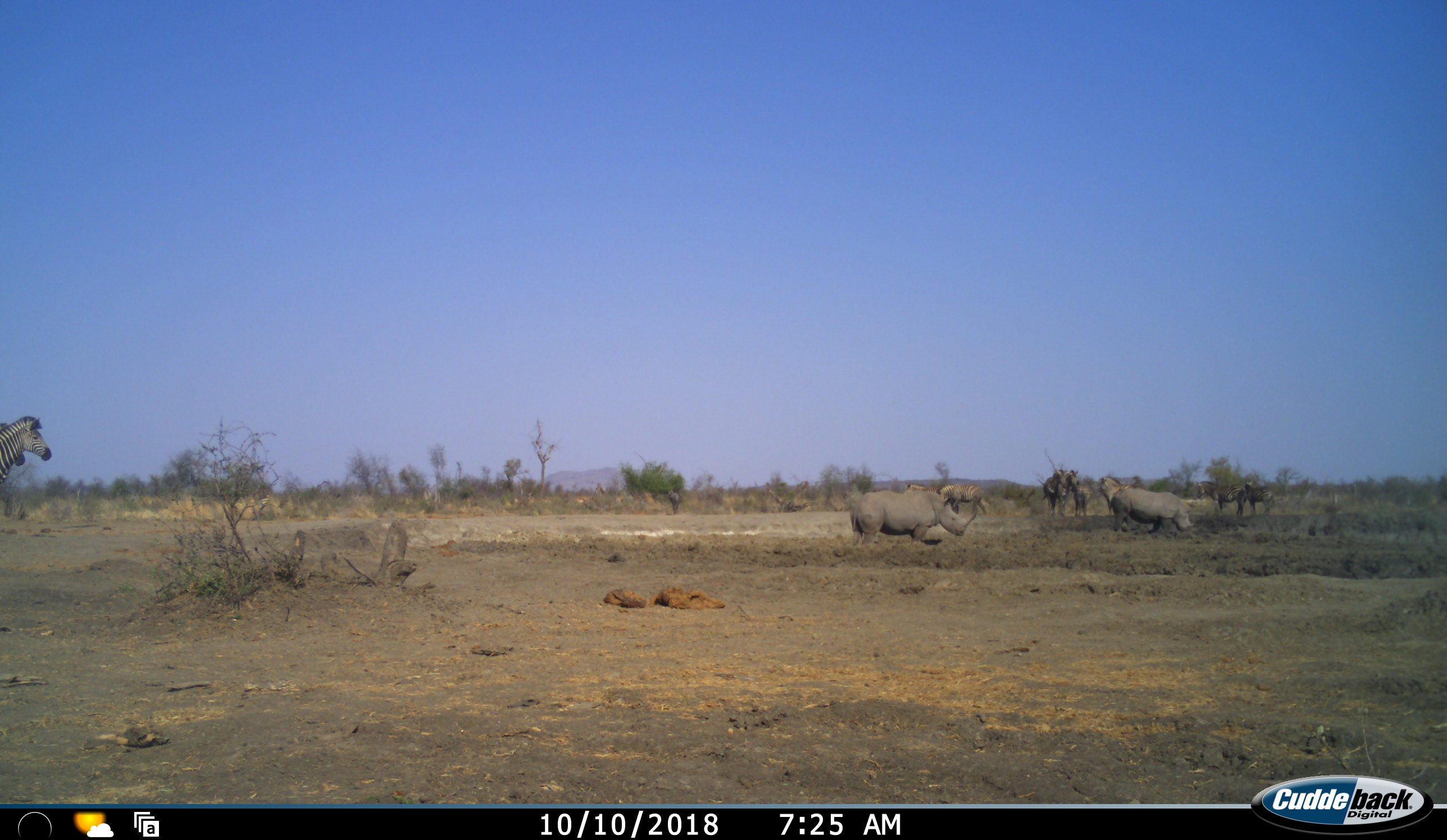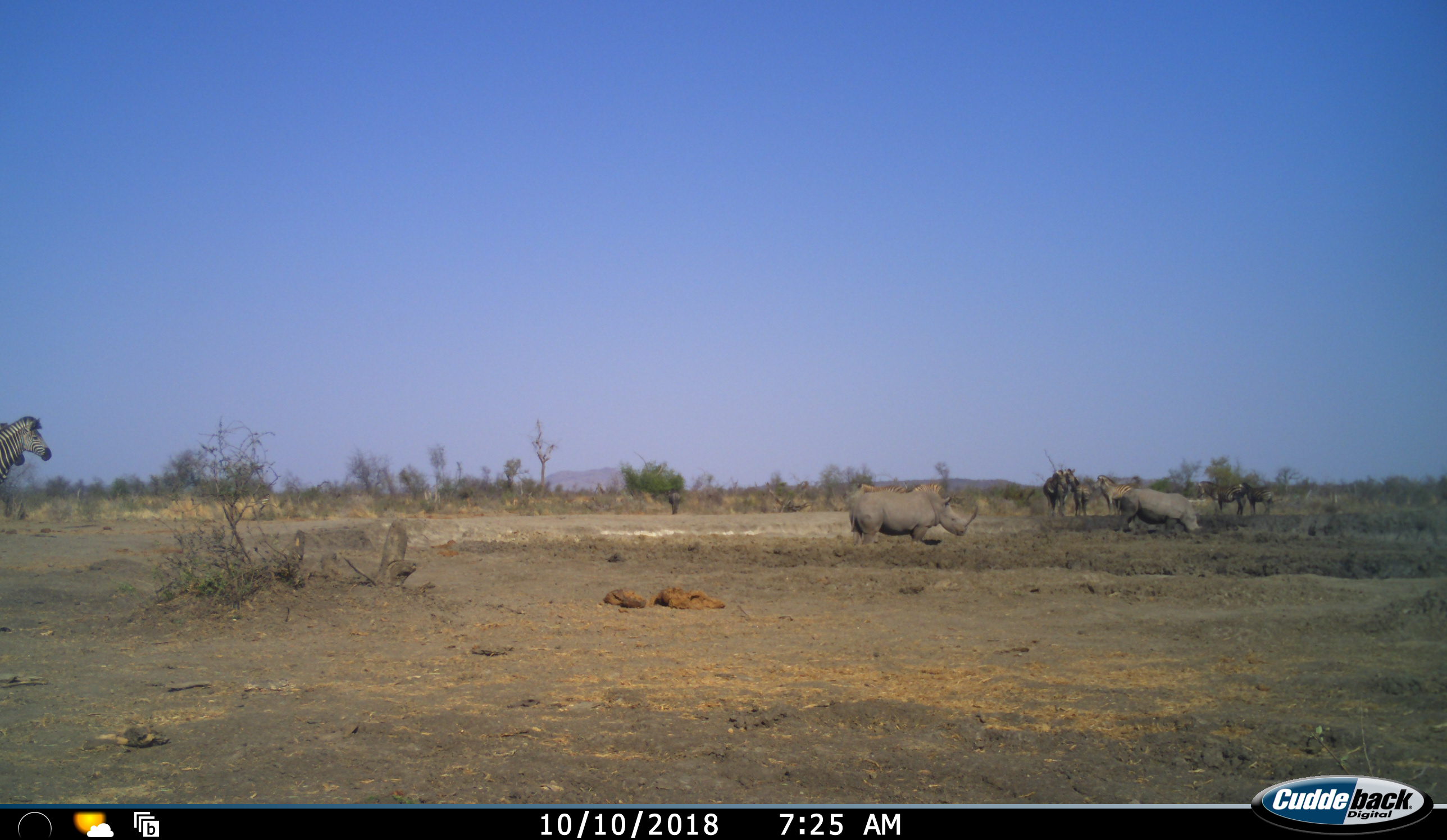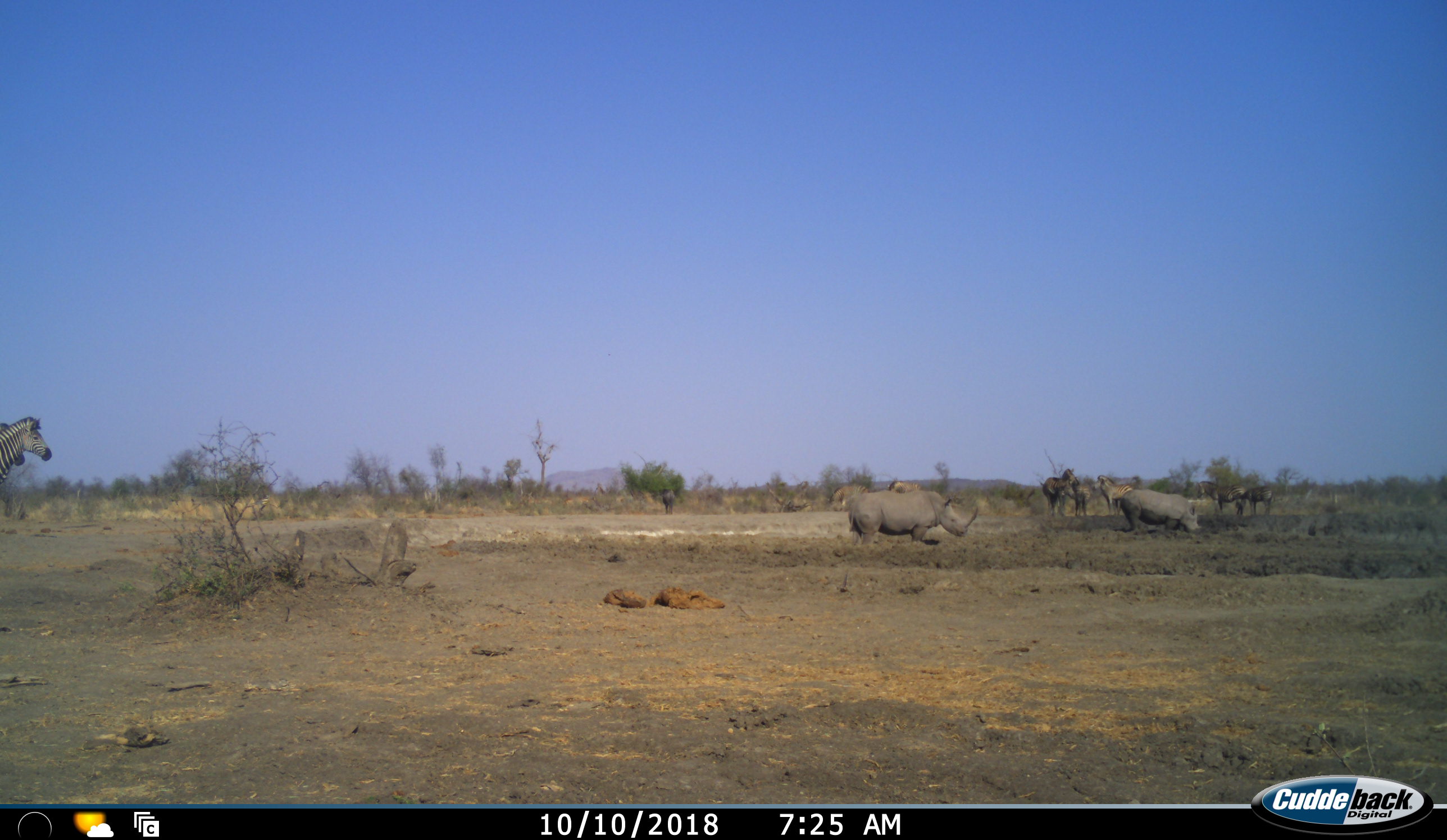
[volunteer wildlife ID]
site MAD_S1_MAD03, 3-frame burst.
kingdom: Animalia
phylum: Chordata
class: Mammalia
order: Perissodactyla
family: Rhinocerotidae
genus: Ceratotherium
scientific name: Ceratotherium simum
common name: white rhinoceros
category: rhinoceroswhite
Rhinoceroswhite (white rhinoceros) (Ceratotherium simum), count 2. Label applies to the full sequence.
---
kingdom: Animalia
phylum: Chordata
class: Mammalia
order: Perissodactyla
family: Equidae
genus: Equus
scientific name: Equus quagga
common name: plains zebra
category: zebraplains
Zebraplains (plains zebra) (Equus quagga), count 10. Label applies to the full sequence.